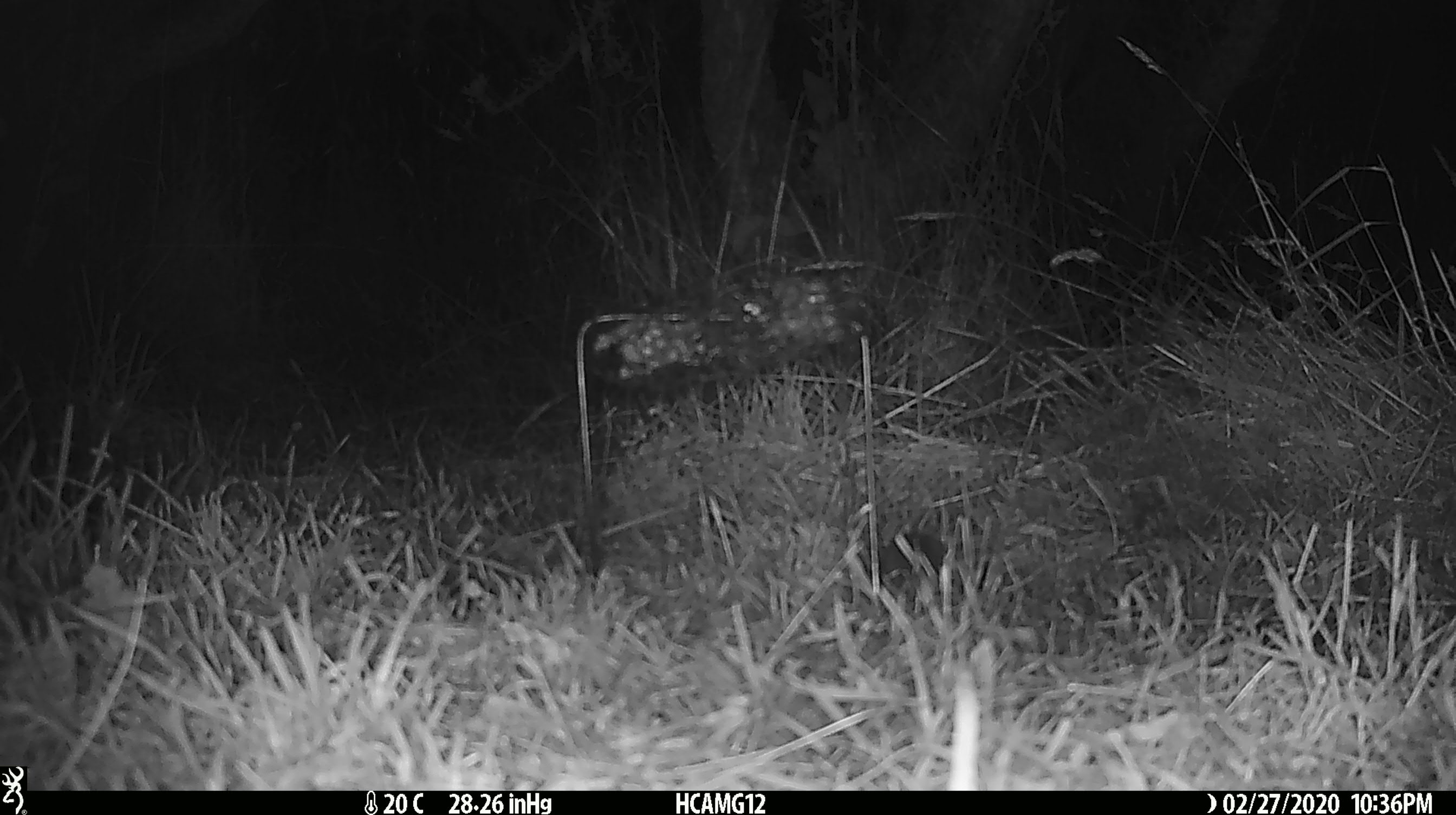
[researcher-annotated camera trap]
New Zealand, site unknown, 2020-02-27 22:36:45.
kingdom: Animalia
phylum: Chordata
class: Mammalia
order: Rodentia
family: Muridae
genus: Mus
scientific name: Mus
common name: mouse